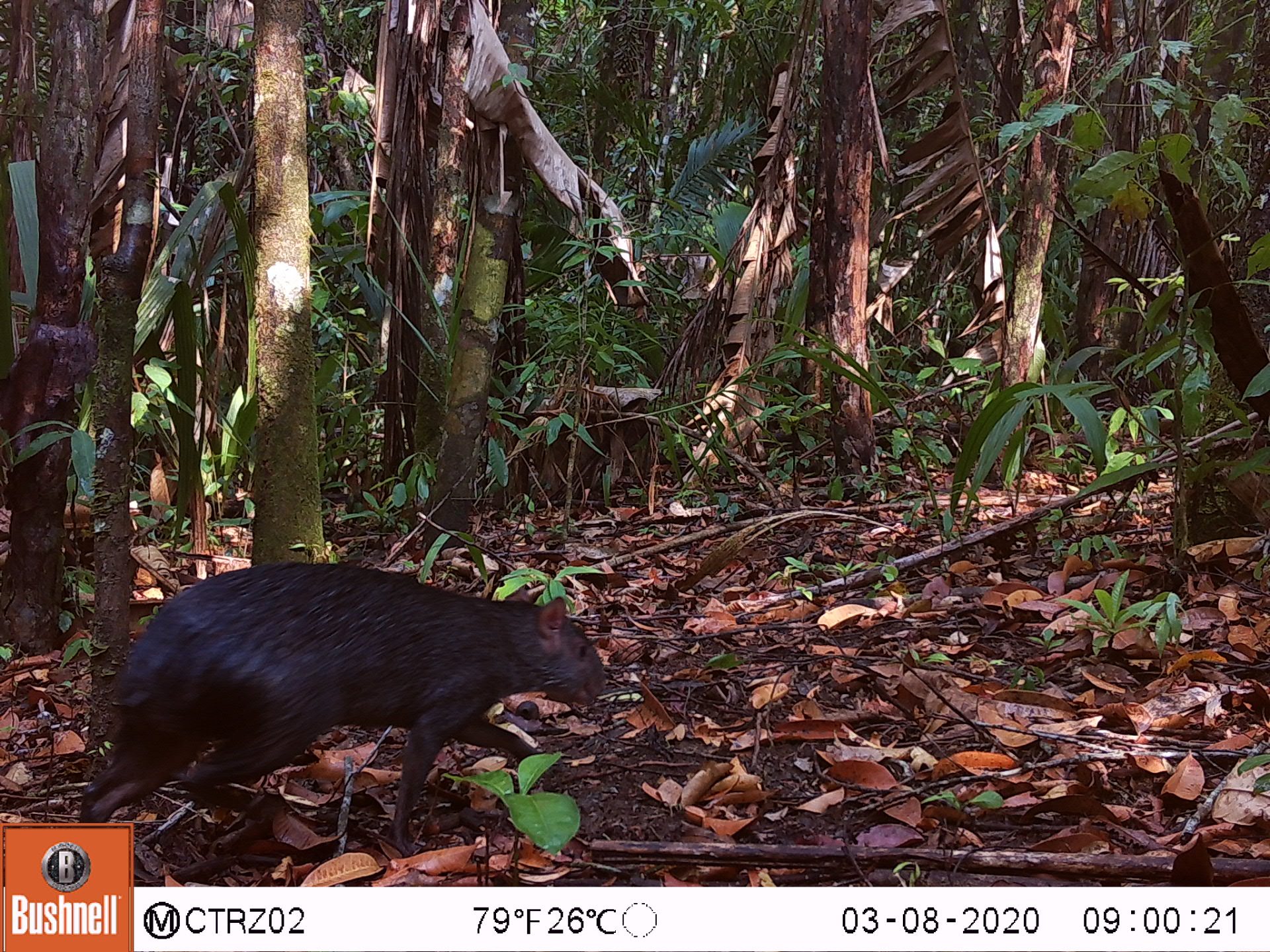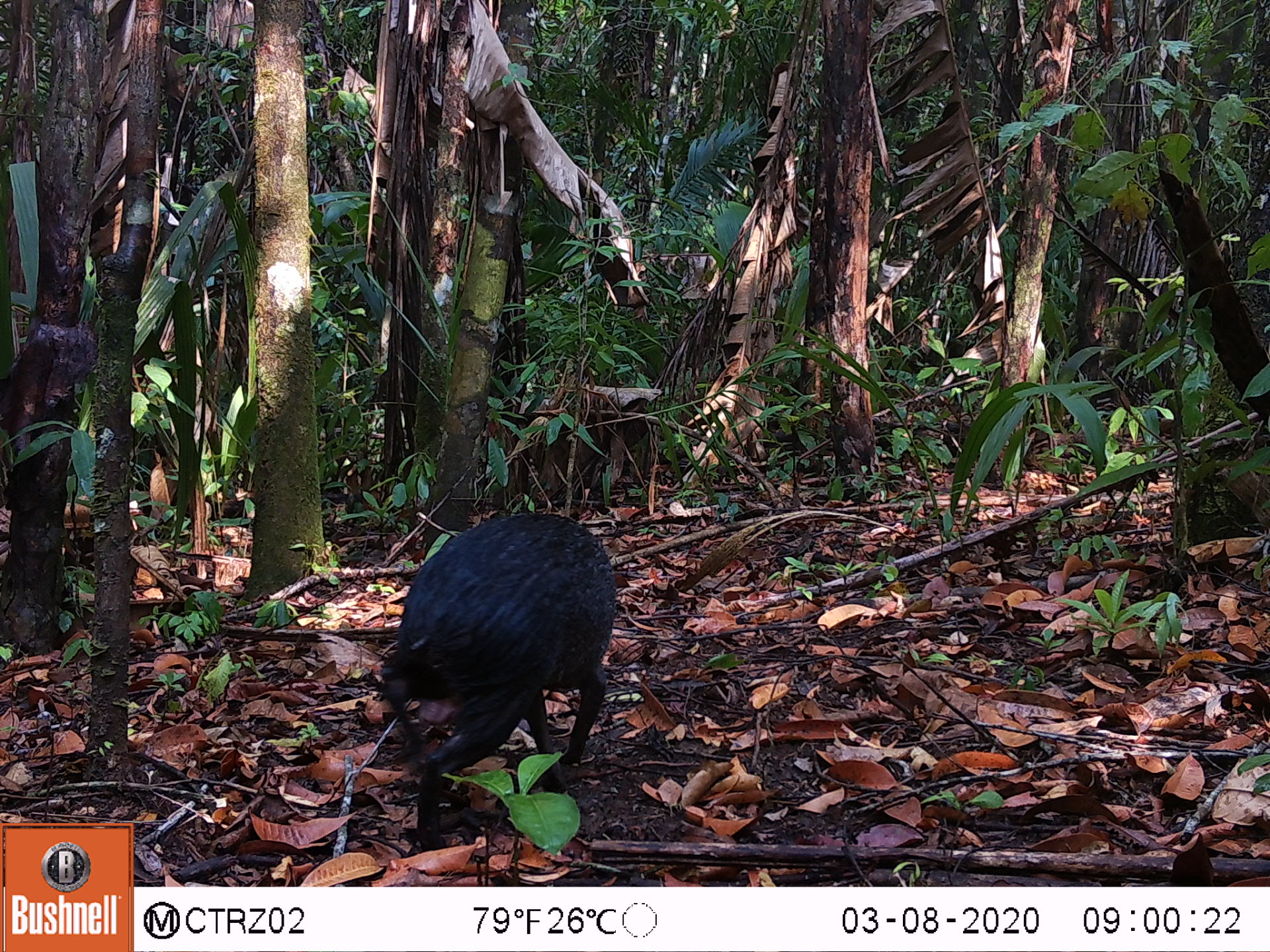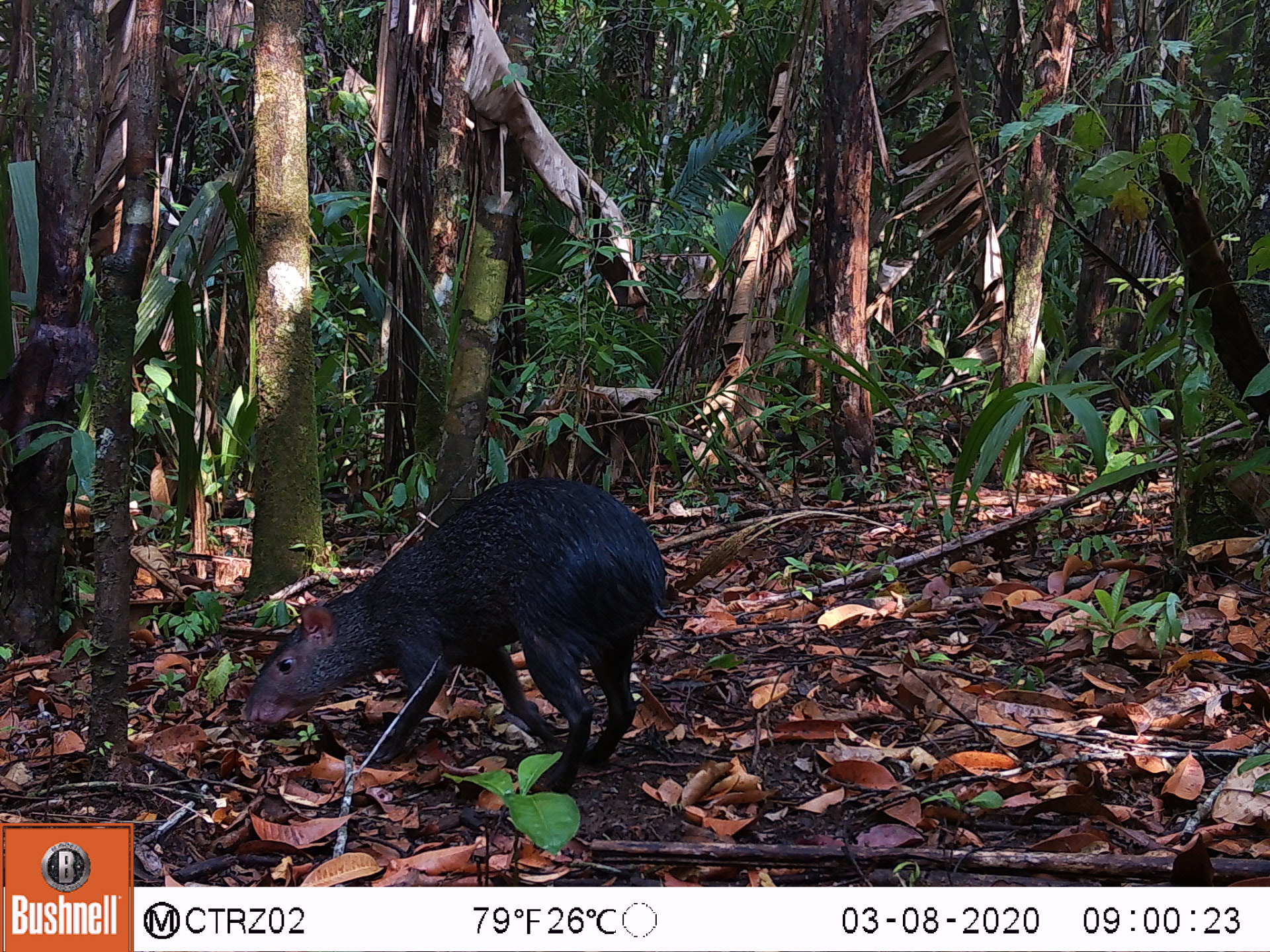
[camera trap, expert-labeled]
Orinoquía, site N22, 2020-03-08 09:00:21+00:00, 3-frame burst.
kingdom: Animalia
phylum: Chordata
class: Mammalia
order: Rodentia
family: Dasyproctidae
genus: Dasyprocta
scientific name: Dasyprocta fuliginosa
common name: black agouti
Black agouti (Dasyprocta fuliginosa).